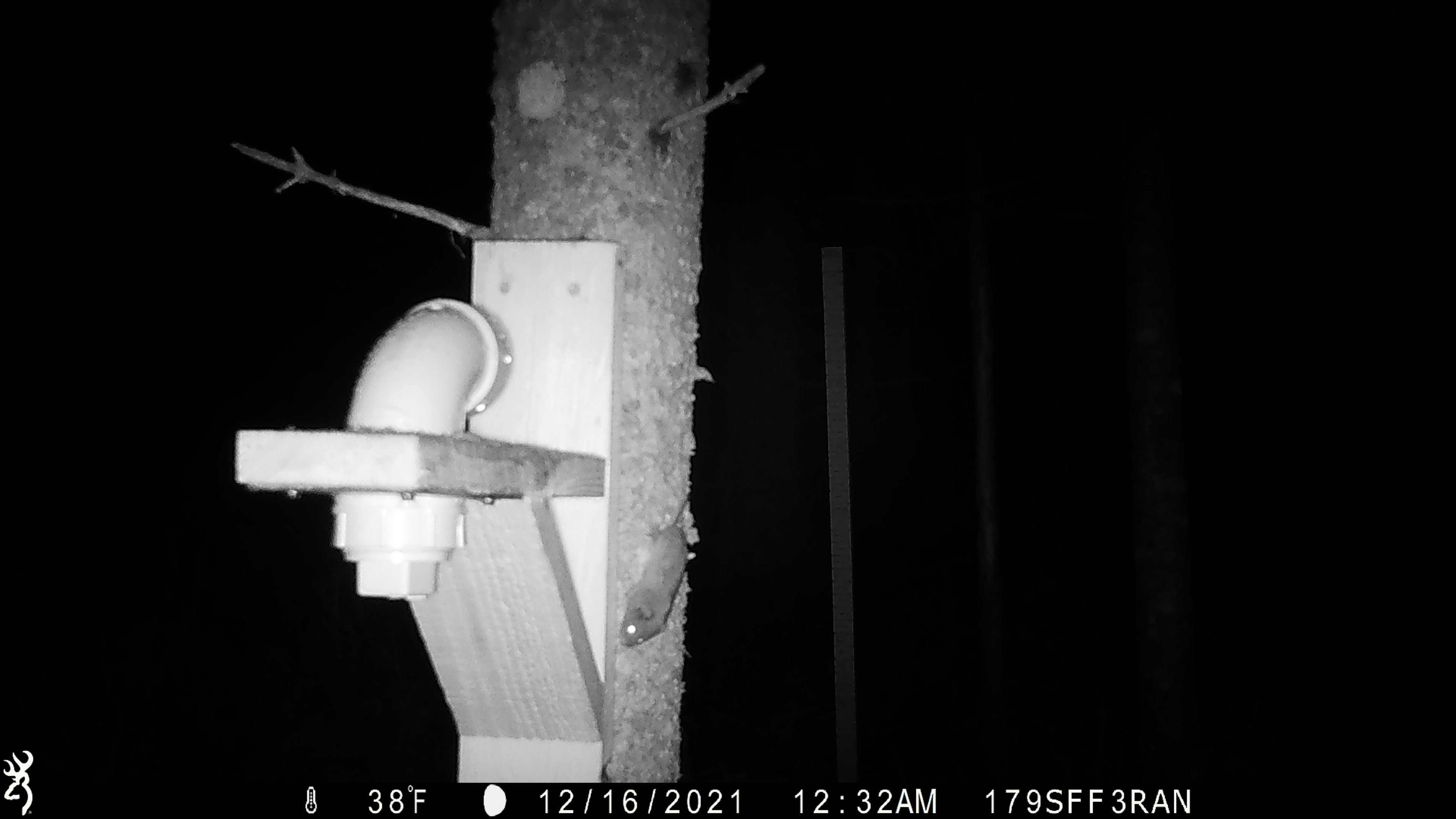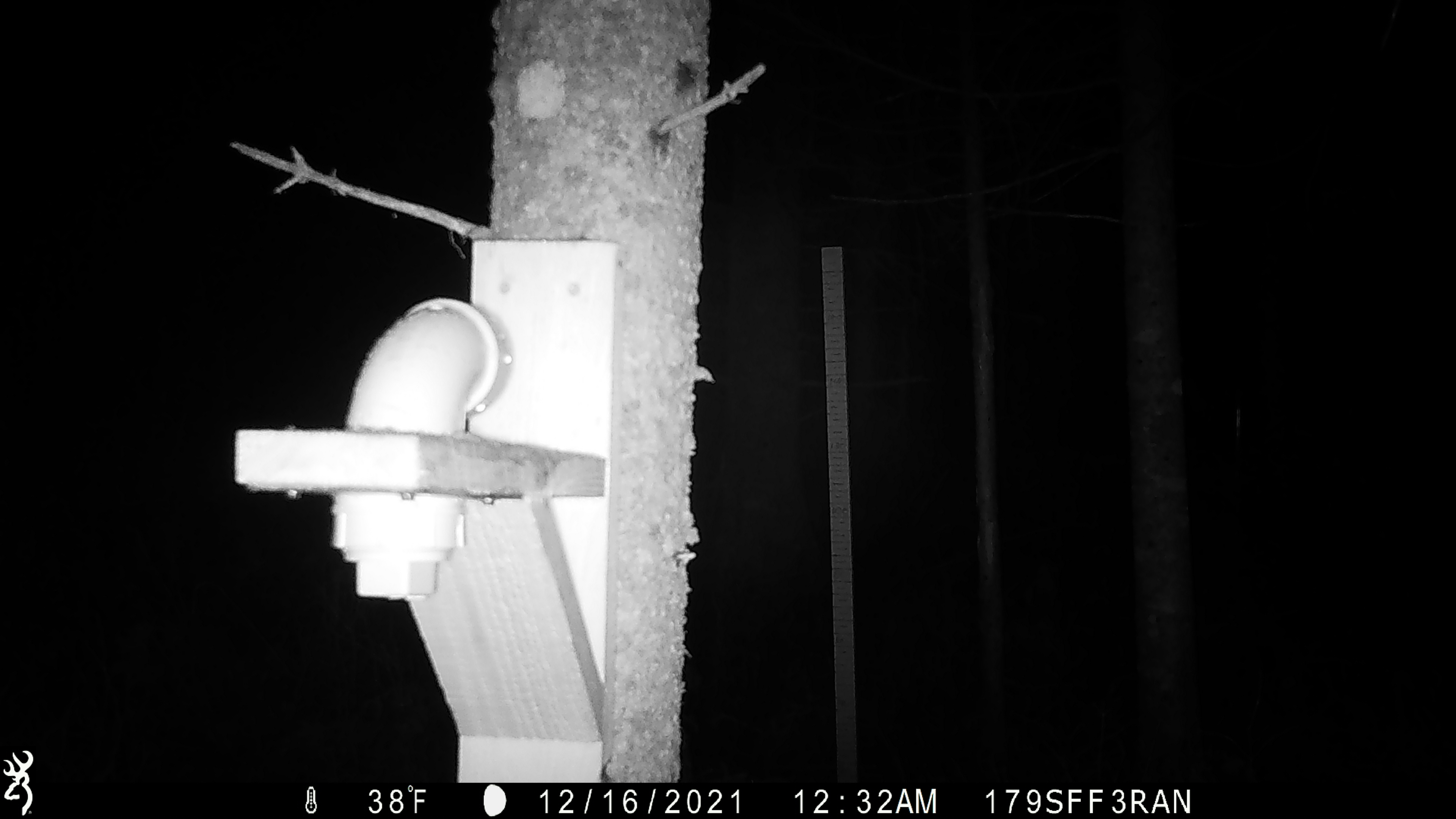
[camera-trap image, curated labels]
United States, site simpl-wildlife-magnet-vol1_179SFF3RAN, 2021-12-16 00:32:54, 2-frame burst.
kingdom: Animalia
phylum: Chordata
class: Mammalia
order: Rodentia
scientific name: Rodentia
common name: mouse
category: mouse sp.